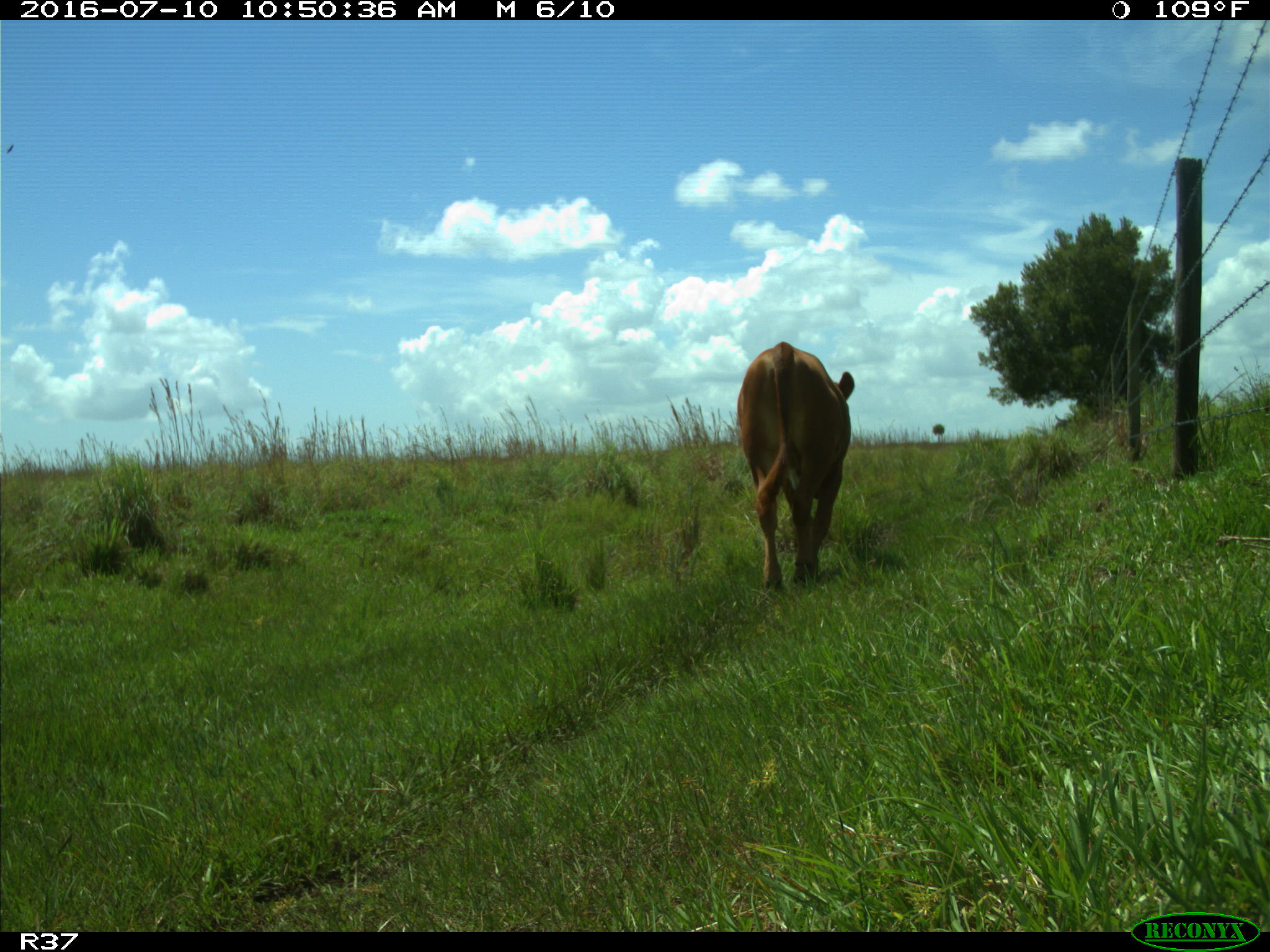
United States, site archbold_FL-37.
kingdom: Animalia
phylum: Chordata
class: Mammalia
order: Artiodactyla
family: Bovidae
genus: Bos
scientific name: Bos taurus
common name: domestic cow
Bos taurus (domestic cow).